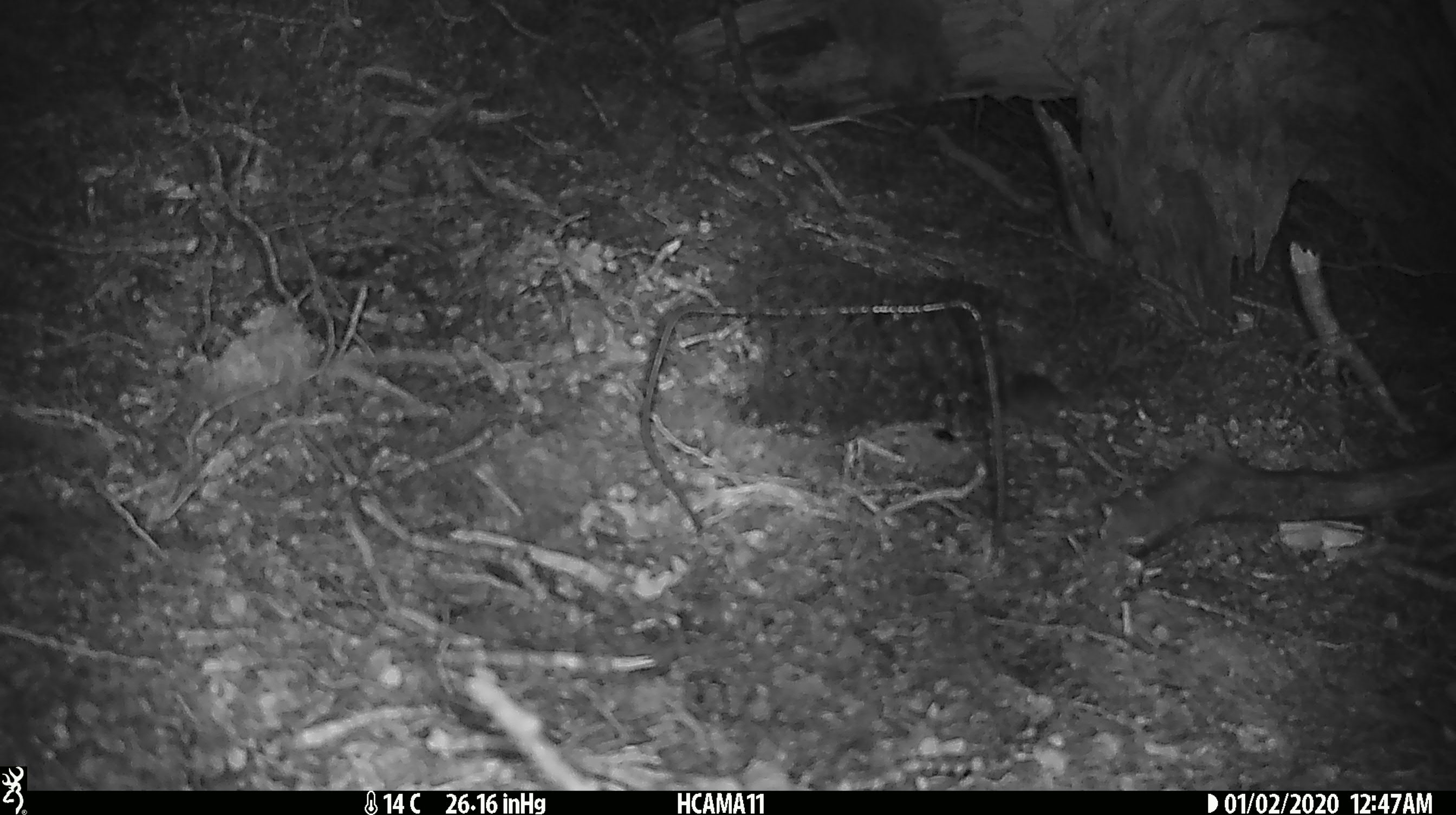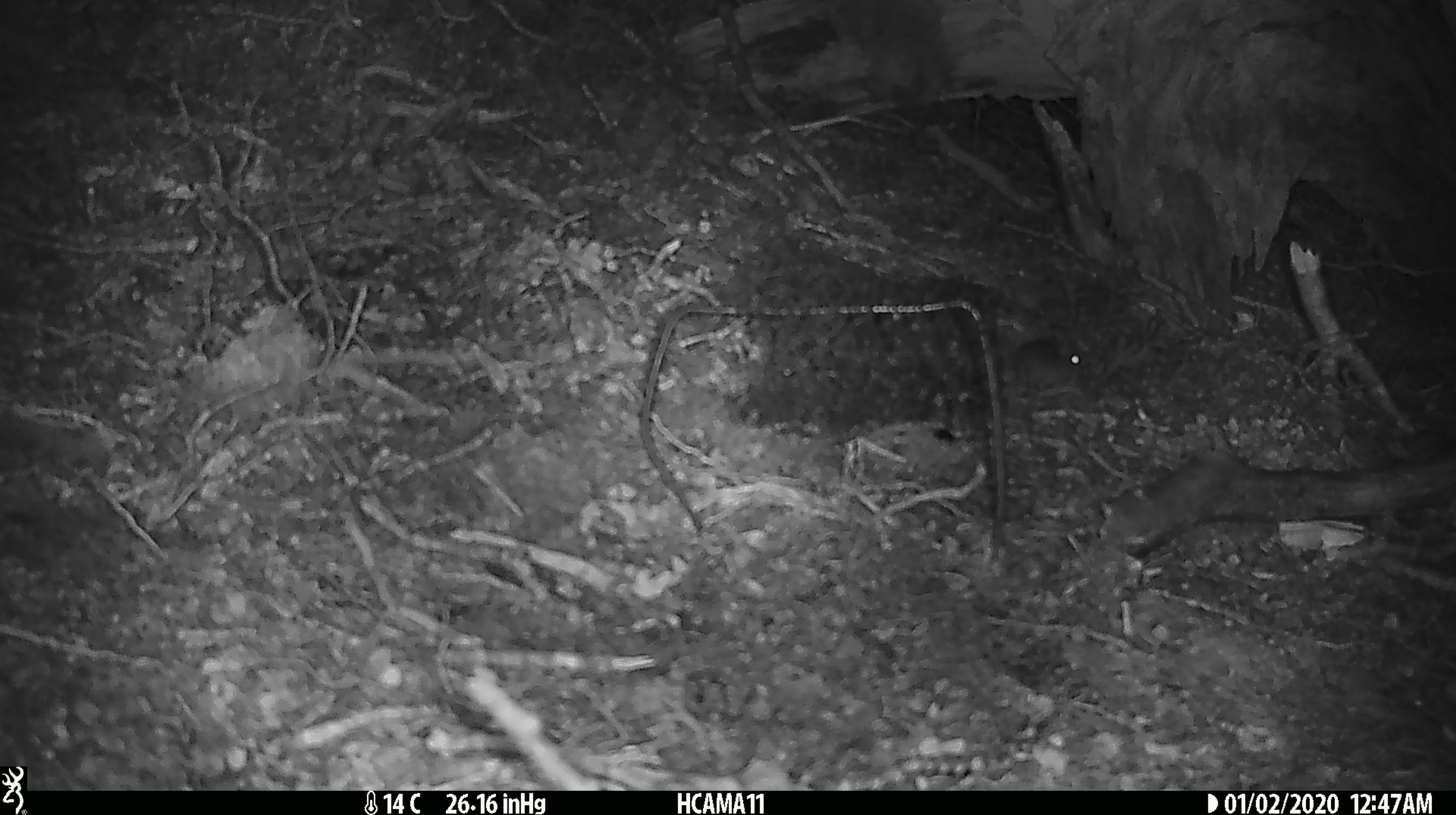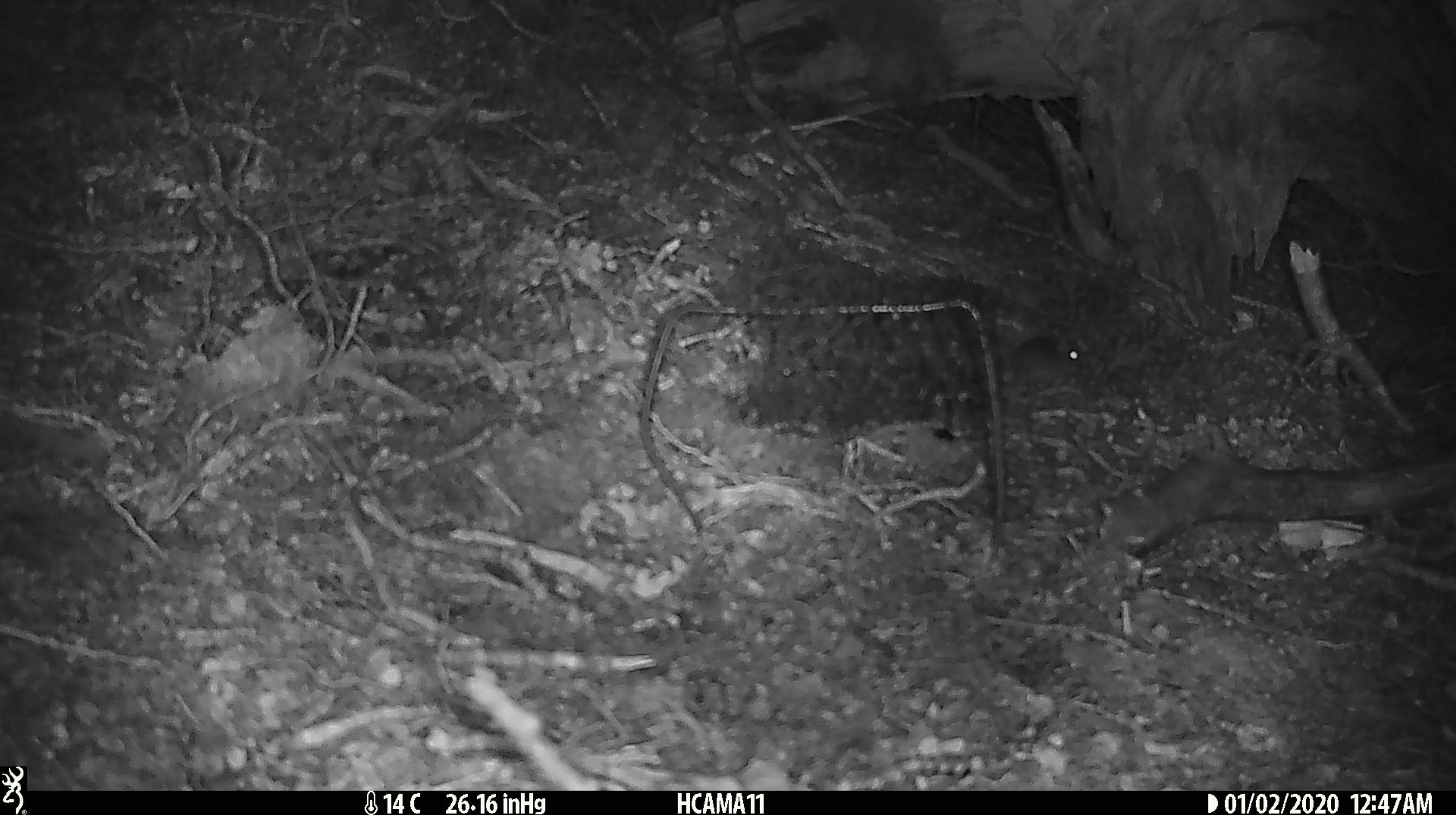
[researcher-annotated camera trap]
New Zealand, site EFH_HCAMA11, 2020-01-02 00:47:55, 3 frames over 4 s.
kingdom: Animalia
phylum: Chordata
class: Mammalia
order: Rodentia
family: Muridae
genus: Mus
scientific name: Mus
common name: mouse